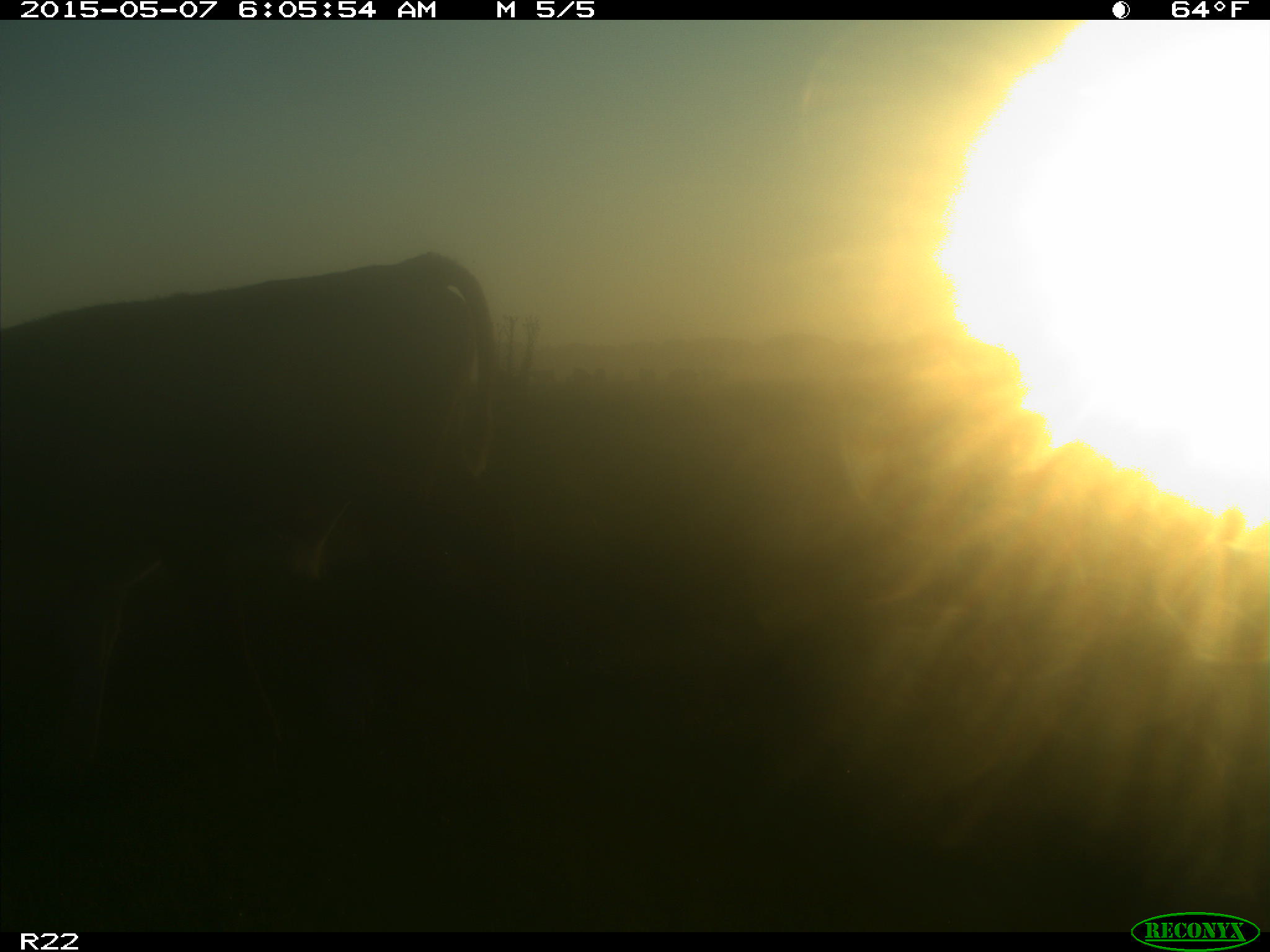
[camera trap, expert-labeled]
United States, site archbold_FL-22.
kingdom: Animalia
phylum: Chordata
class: Mammalia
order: Artiodactyla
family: Bovidae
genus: Bos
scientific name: Bos taurus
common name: domestic cow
Bos taurus (domestic cow).